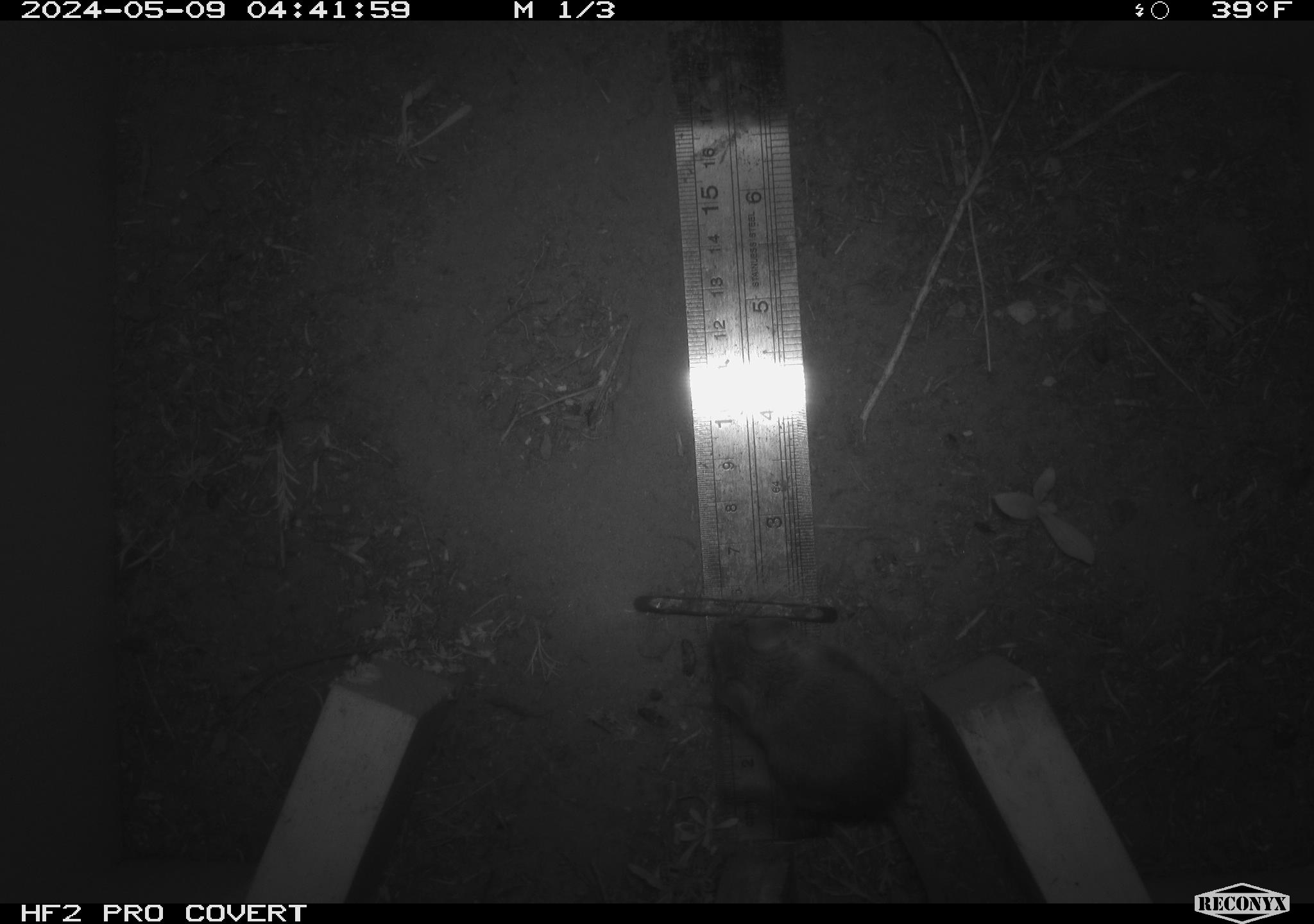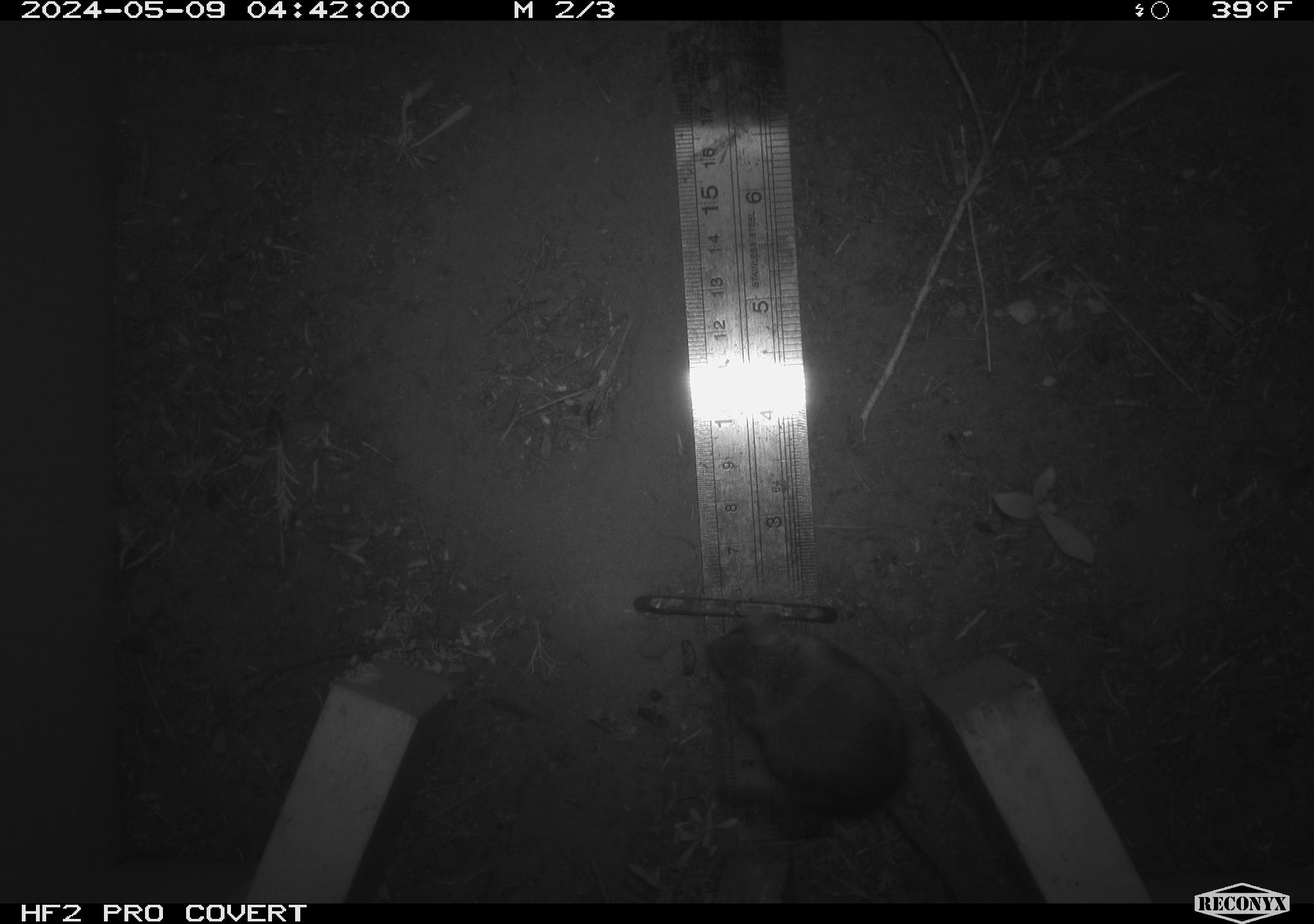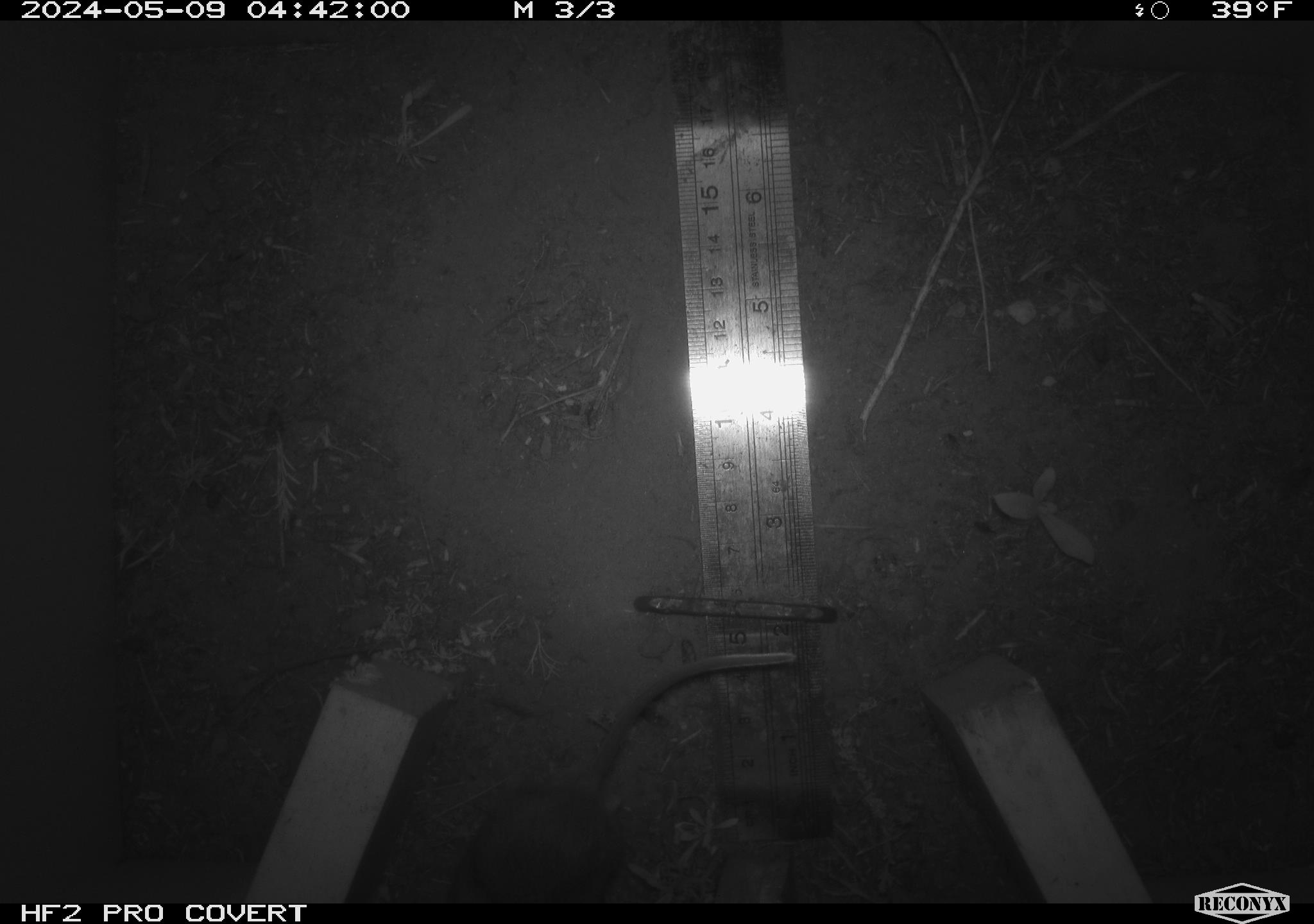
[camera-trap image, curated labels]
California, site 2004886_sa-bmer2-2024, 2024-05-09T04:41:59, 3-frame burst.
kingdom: Animalia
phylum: Chordata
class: Mammalia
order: Rodentia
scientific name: Rodentia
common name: mouse species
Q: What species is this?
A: Mouse species (Rodentia).